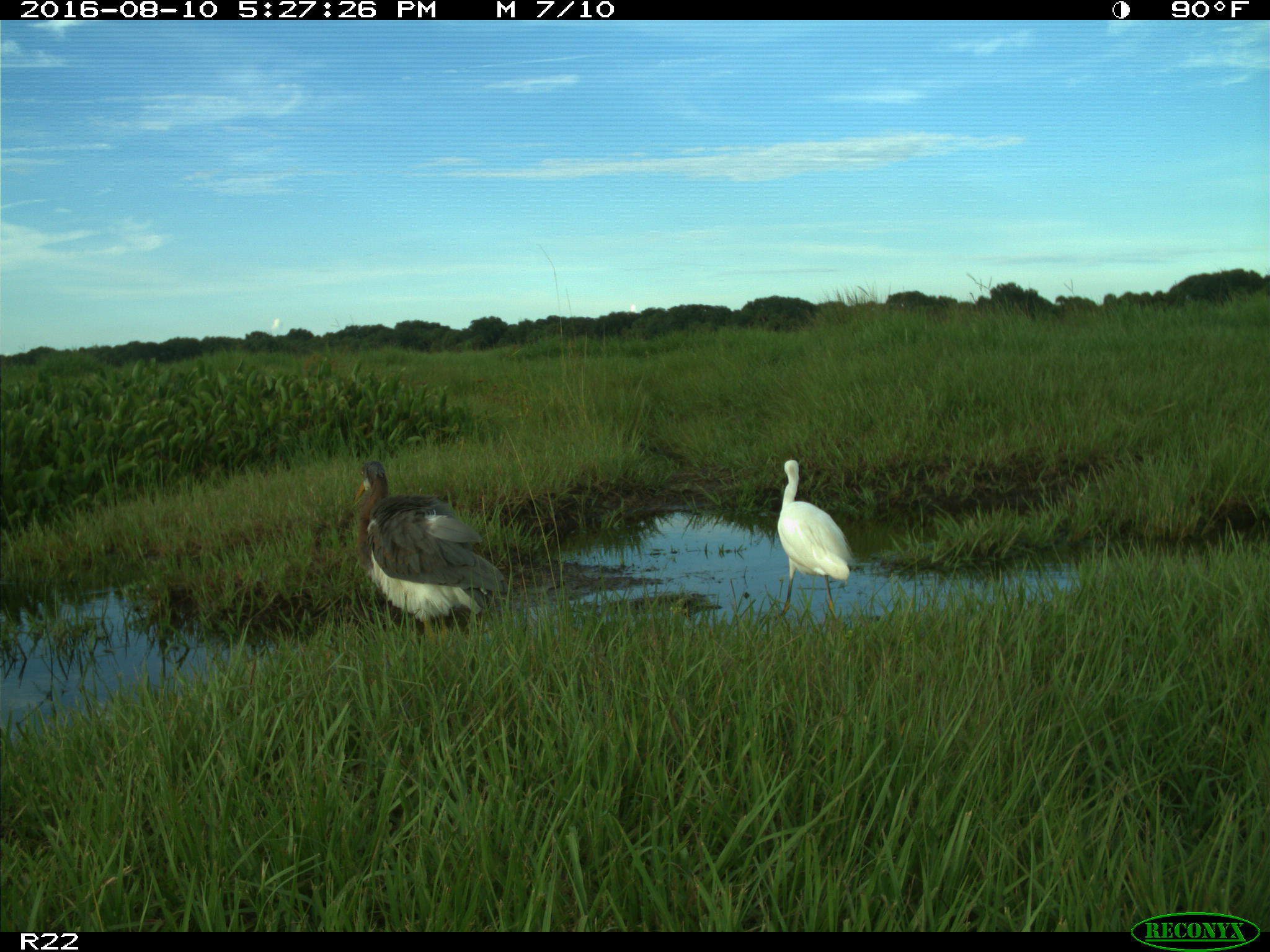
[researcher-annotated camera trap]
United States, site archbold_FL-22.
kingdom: Animalia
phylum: Chordata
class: Aves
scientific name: Aves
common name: birds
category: unidentified bird